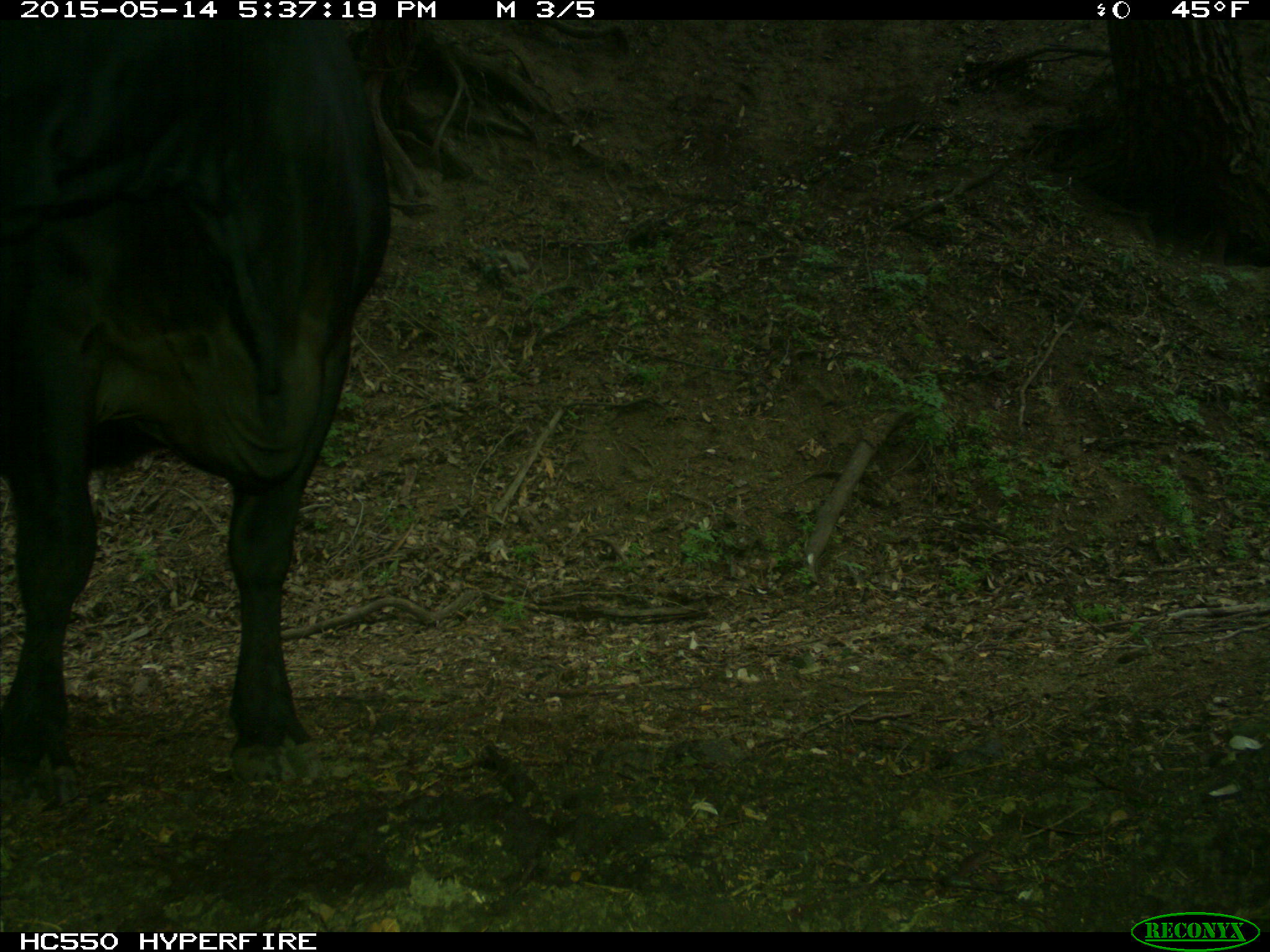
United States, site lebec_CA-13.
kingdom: Animalia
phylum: Chordata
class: Mammalia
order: Artiodactyla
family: Bovidae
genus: Bos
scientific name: Bos taurus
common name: domestic cow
Bos taurus (domestic cow).